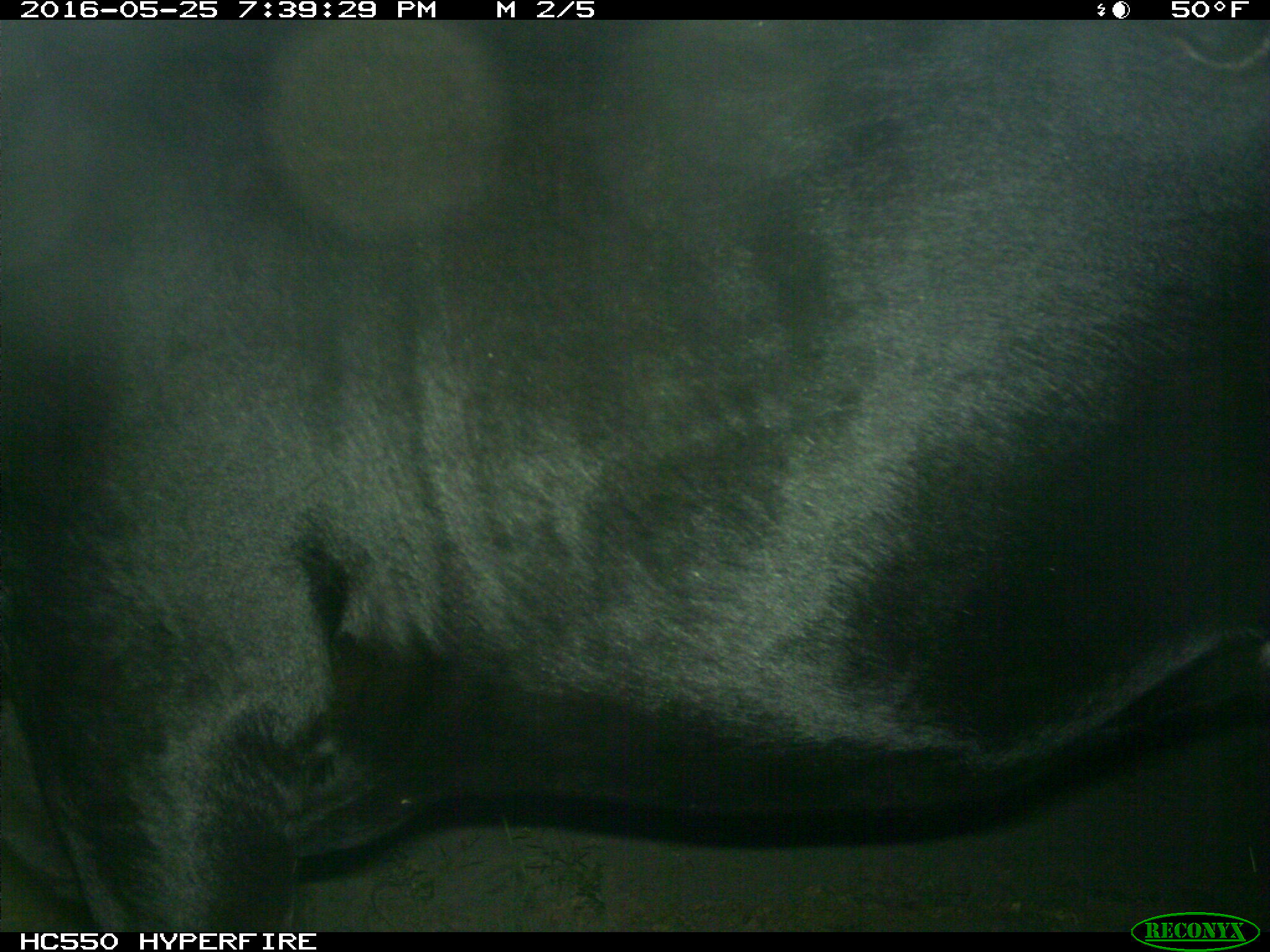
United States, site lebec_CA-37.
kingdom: Animalia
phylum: Chordata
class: Mammalia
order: Artiodactyla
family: Bovidae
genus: Bos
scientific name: Bos taurus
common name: domestic cow